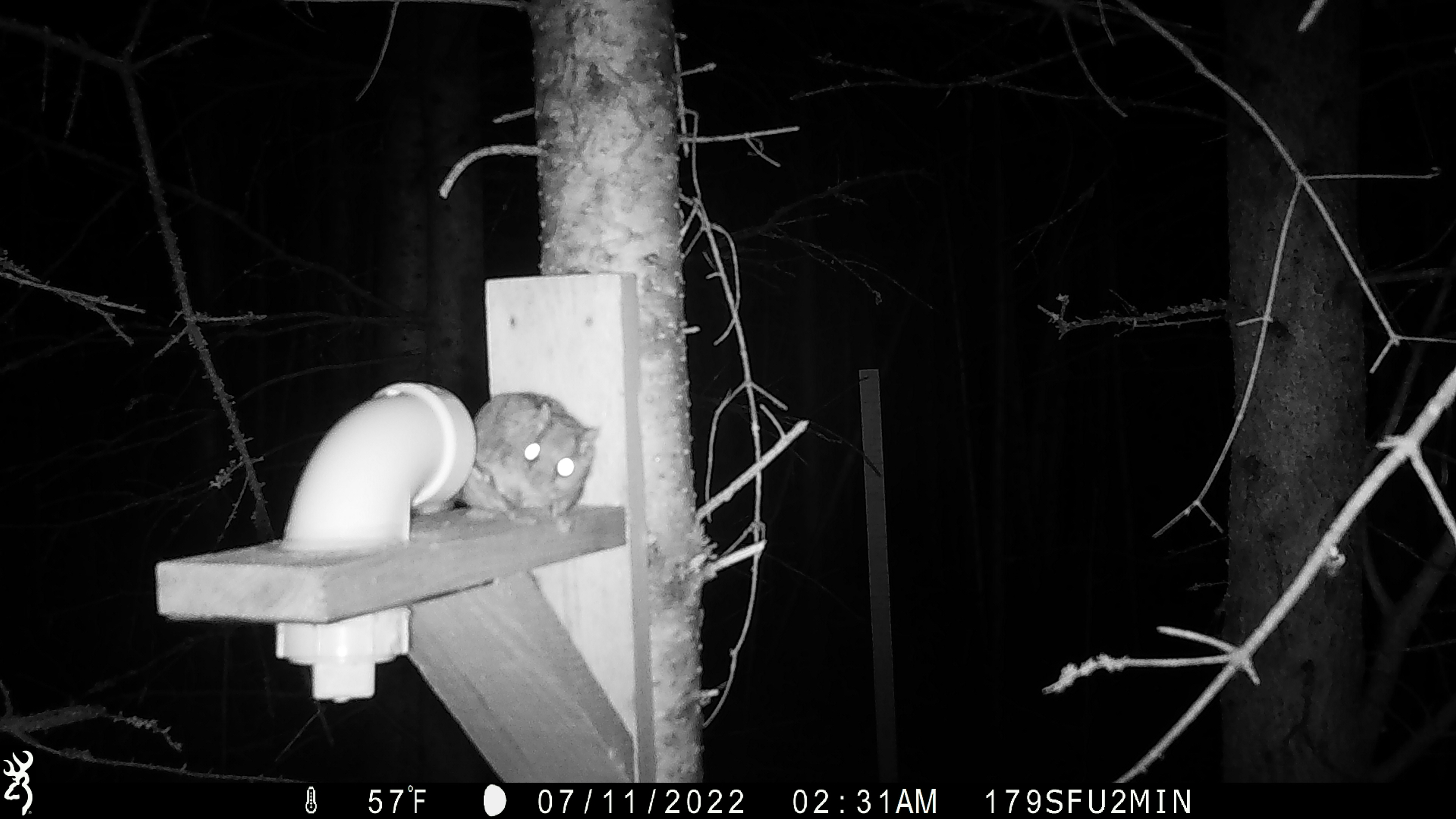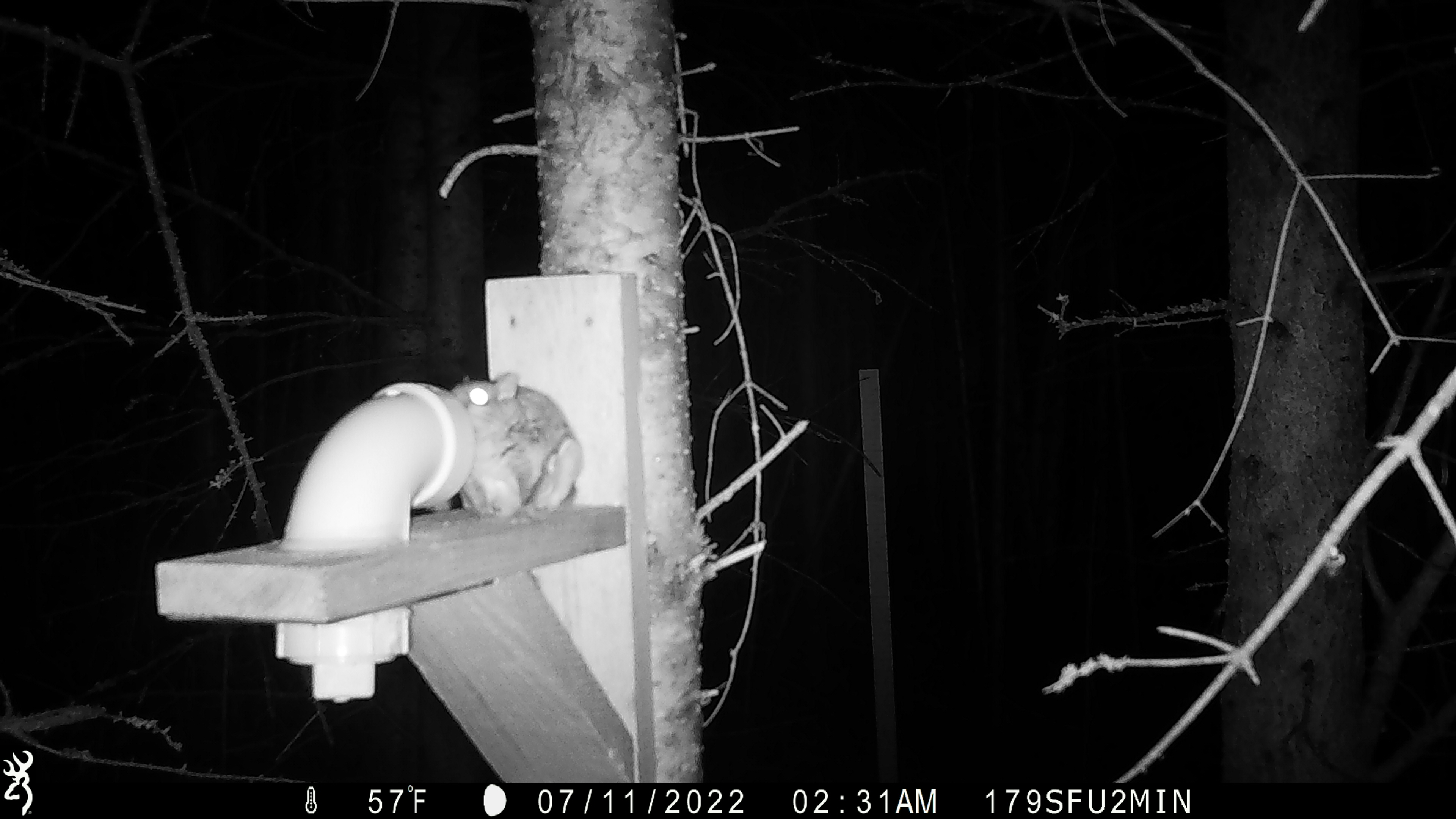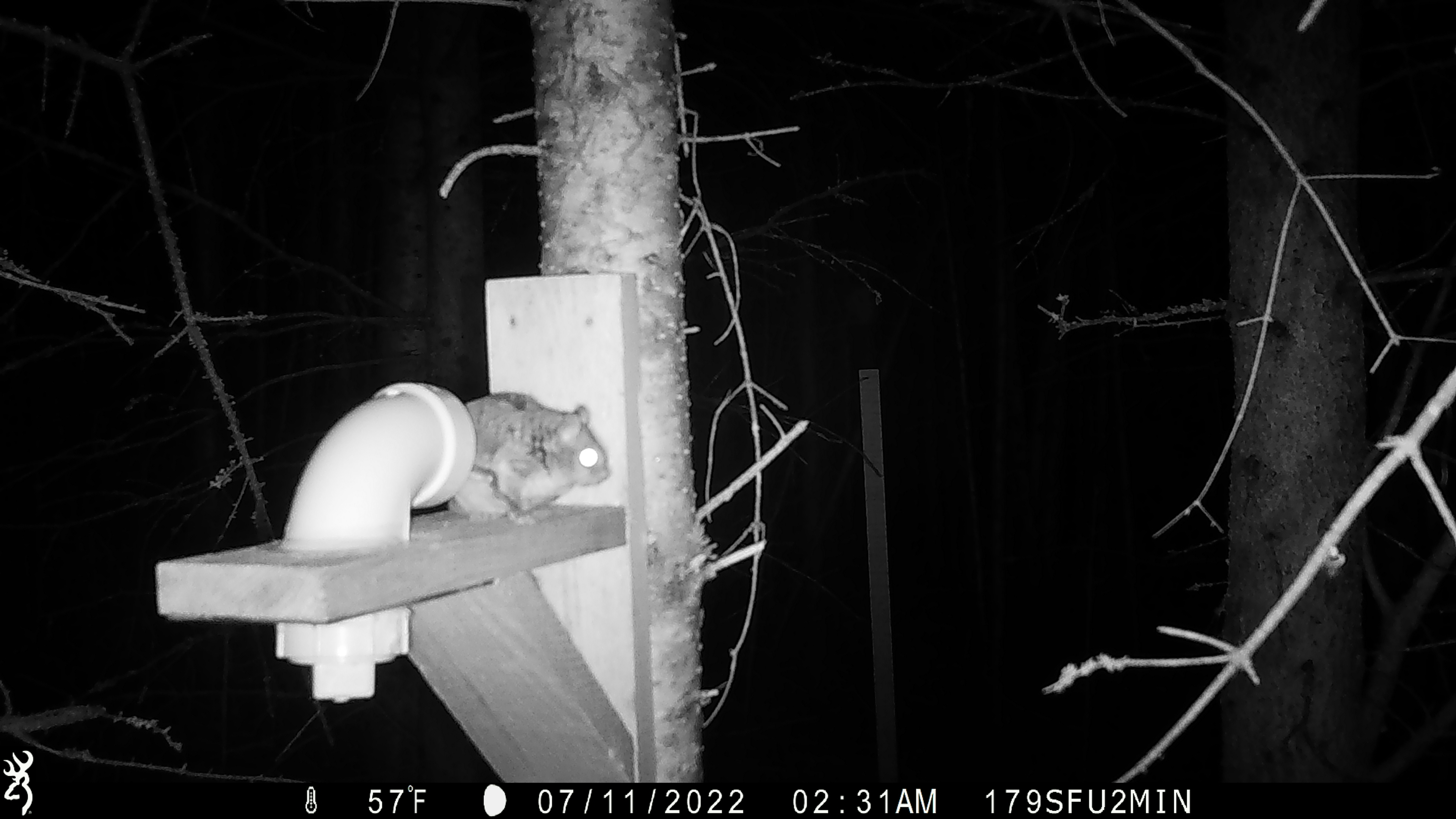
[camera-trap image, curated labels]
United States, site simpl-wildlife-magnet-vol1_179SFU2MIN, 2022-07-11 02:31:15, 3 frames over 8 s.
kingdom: Animalia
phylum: Chordata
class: Mammalia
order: Rodentia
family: Sciuridae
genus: Glaucomys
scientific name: Glaucomys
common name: flying squirrel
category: flying squirrel sp.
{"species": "flying squirrel sp. (flying squirrel) (Glaucomys)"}